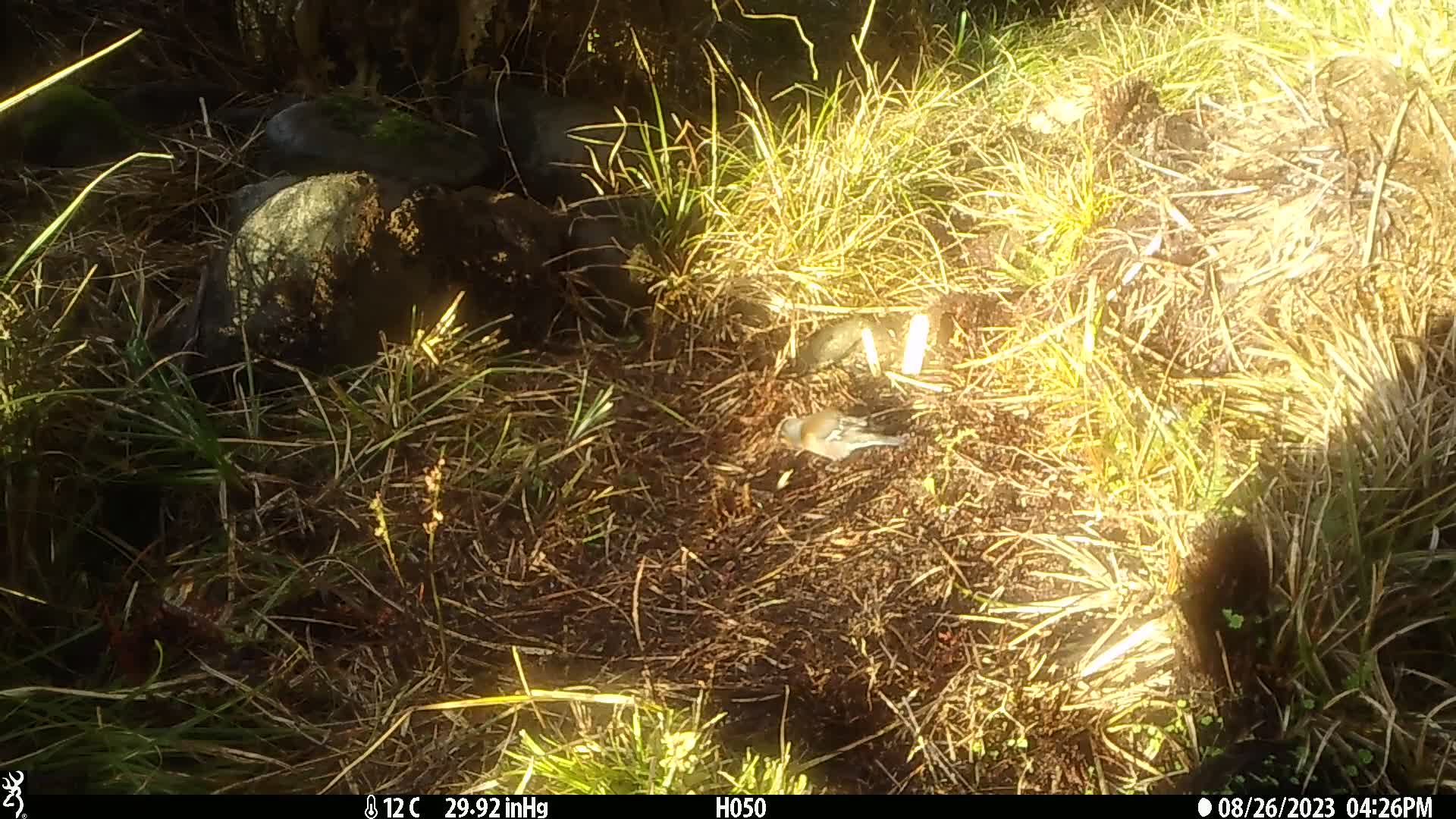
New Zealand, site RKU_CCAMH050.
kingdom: Animalia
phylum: Chordata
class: Aves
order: Passeriformes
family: Fringillidae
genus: Fringilla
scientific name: Fringilla coelebs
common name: common chaffinch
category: chaffinch